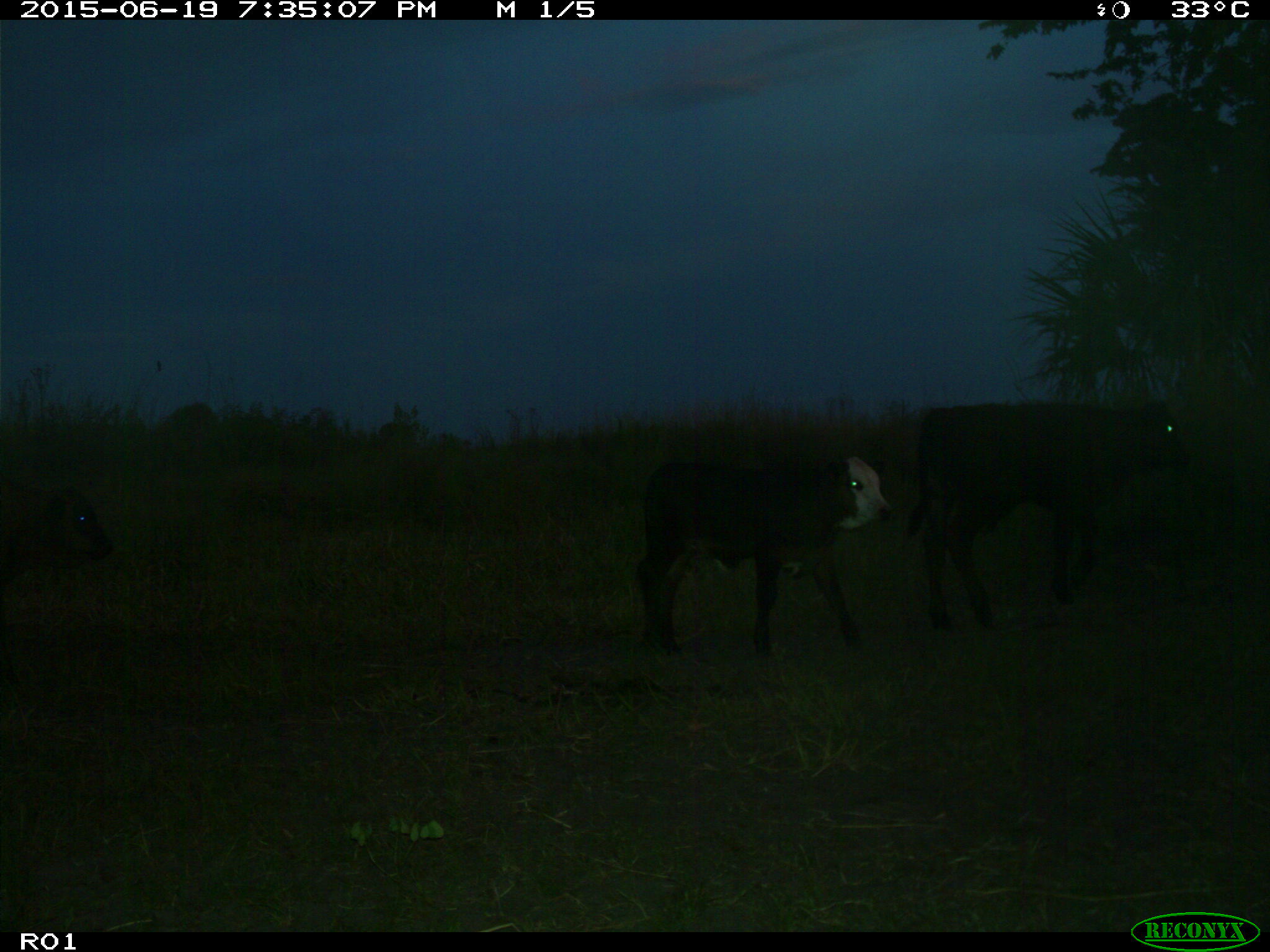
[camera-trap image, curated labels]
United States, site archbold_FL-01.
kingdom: Animalia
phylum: Chordata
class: Mammalia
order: Artiodactyla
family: Bovidae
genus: Bos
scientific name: Bos taurus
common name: domestic cow